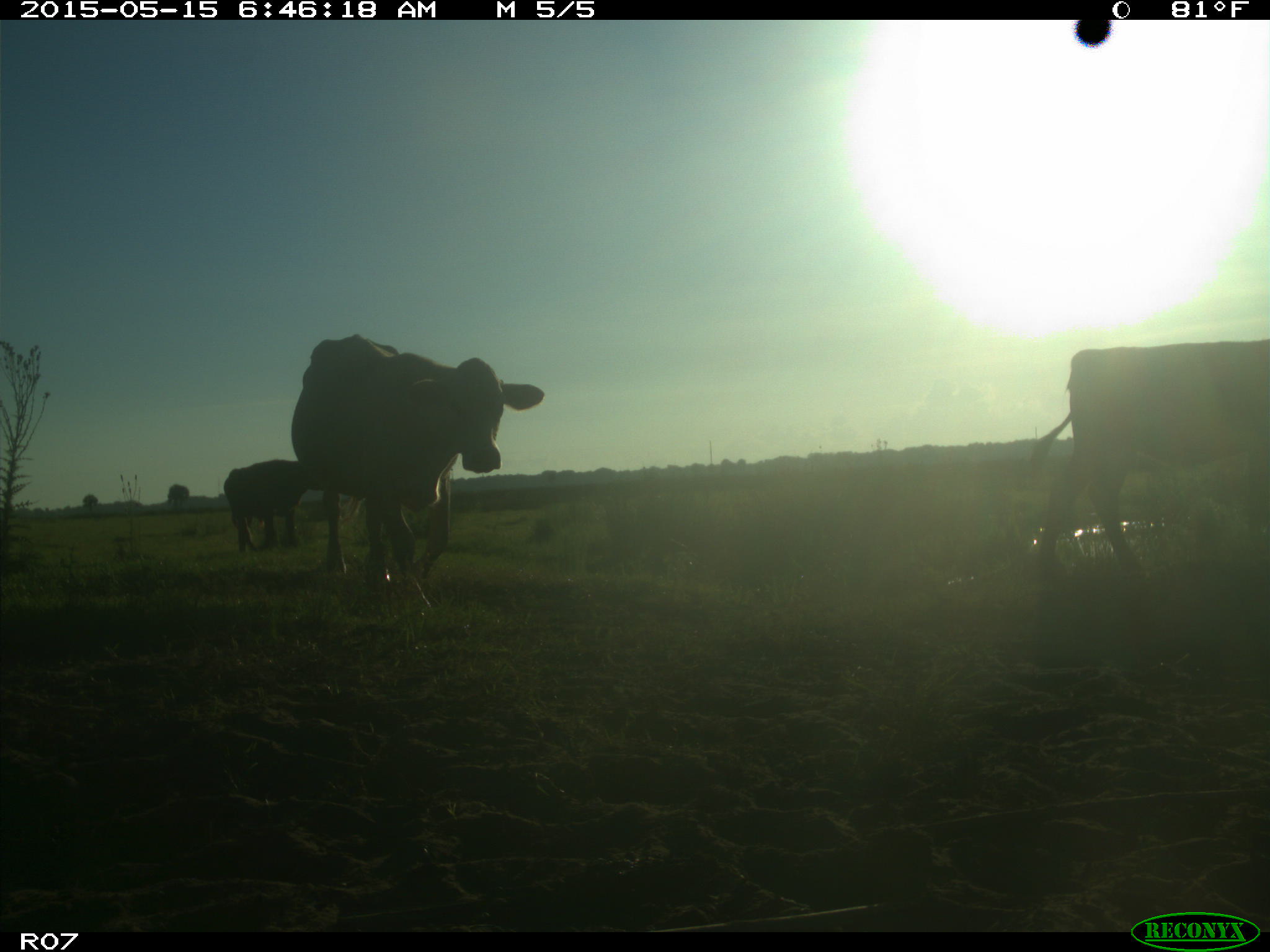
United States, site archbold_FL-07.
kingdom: Animalia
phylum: Chordata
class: Mammalia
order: Artiodactyla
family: Bovidae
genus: Bos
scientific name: Bos taurus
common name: domestic cow